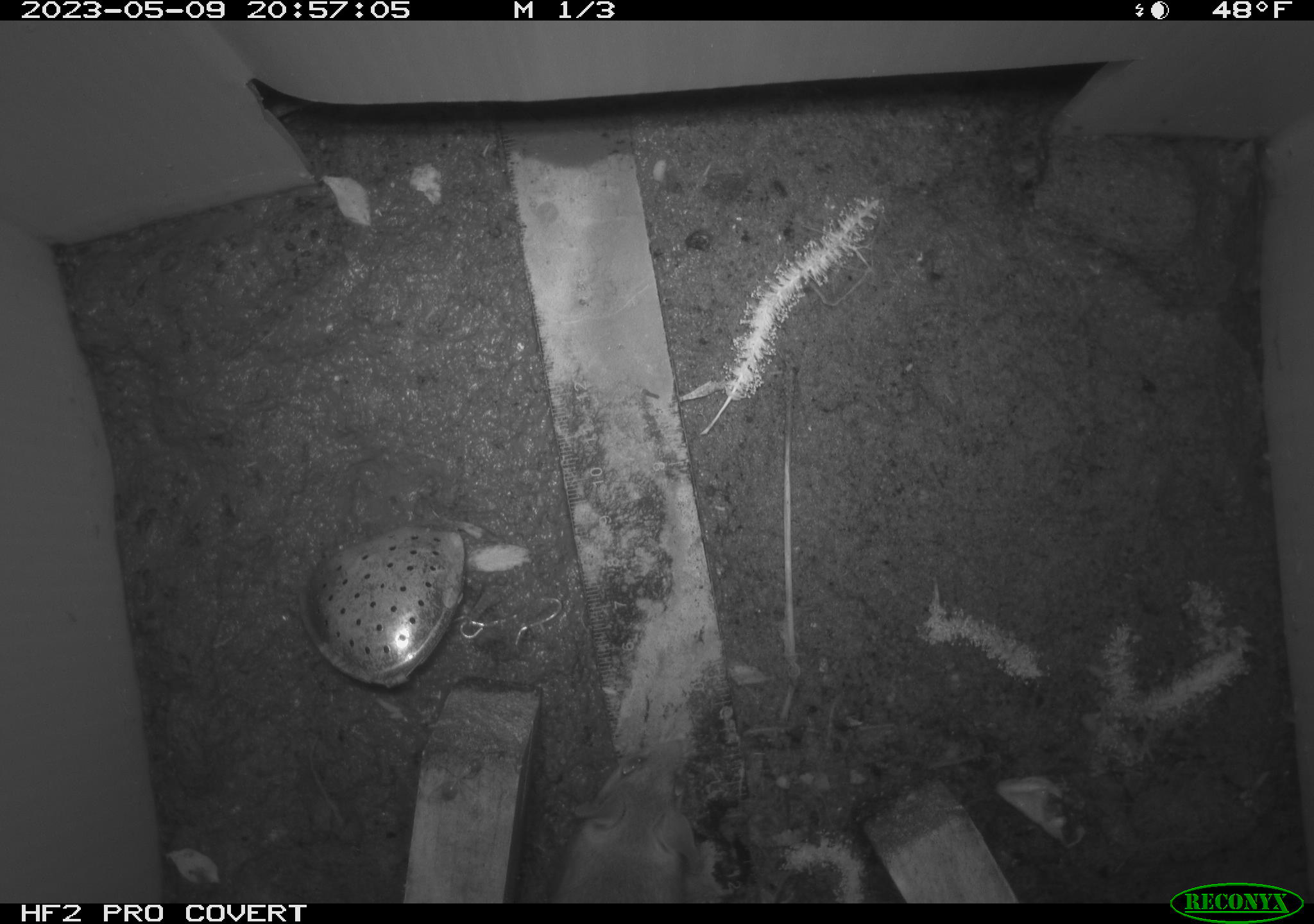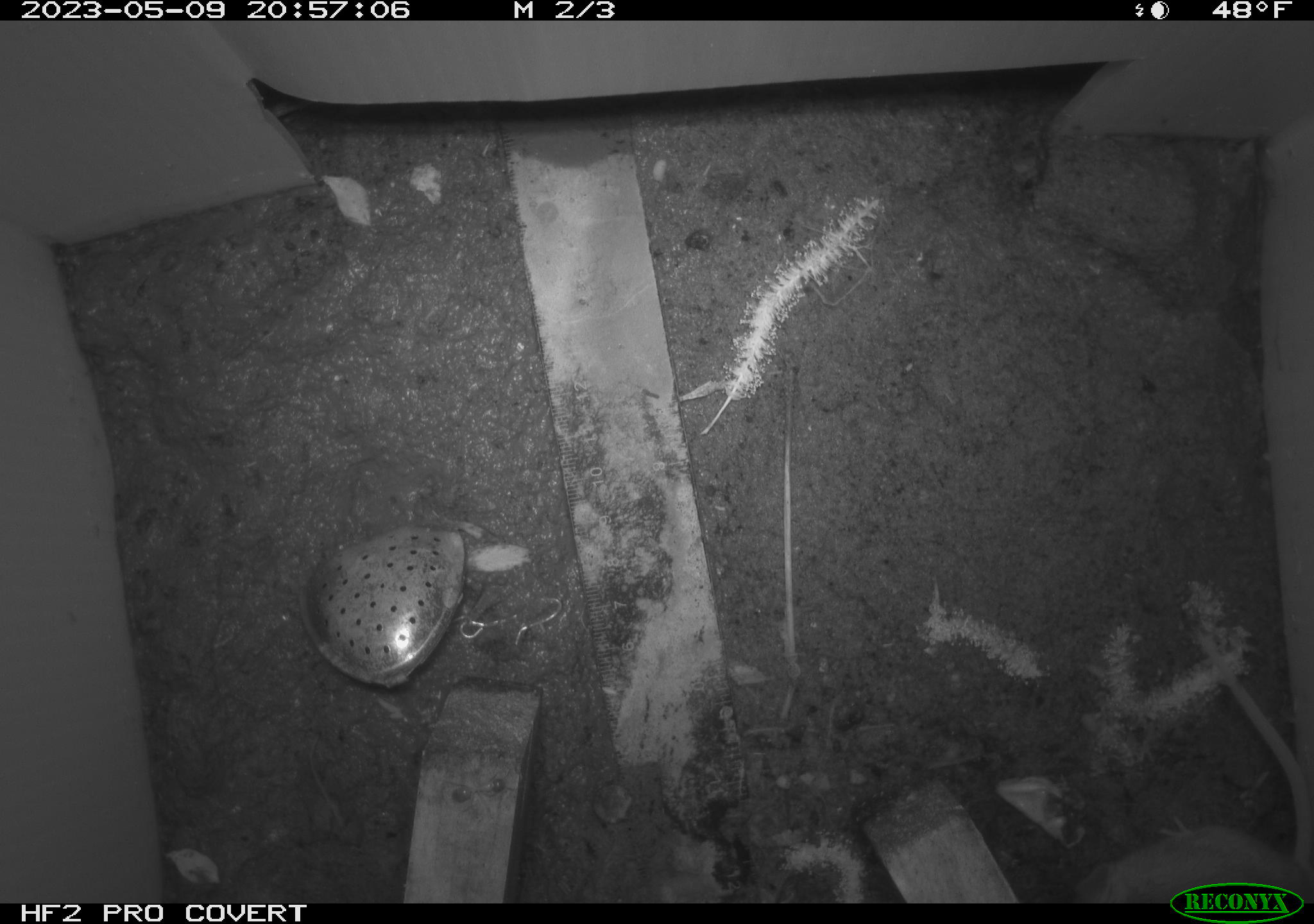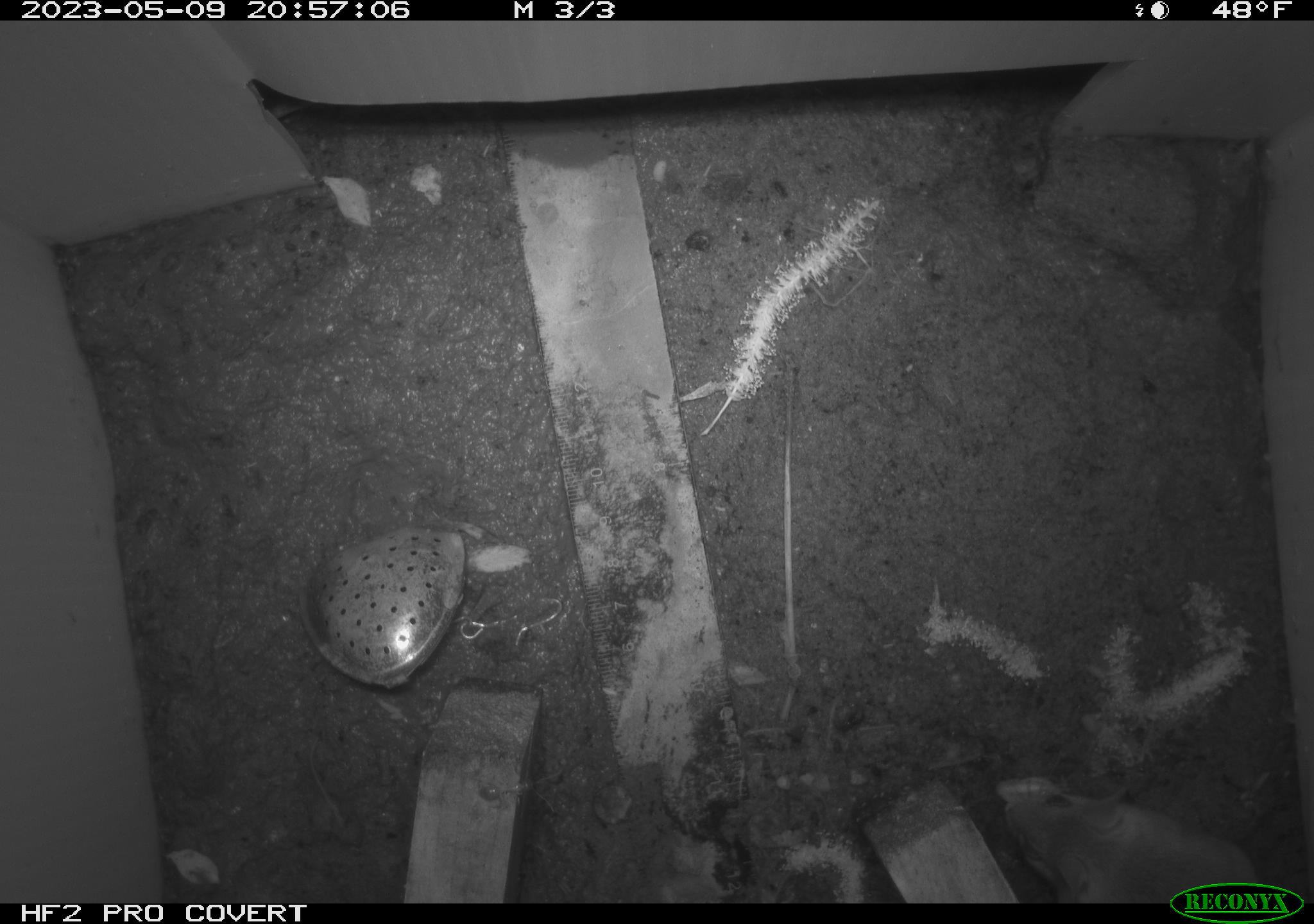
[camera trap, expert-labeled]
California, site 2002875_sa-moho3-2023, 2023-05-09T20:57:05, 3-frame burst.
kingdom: Animalia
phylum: Chordata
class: Mammalia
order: Rodentia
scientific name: Rodentia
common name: mouse species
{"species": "mouse species (Rodentia)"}